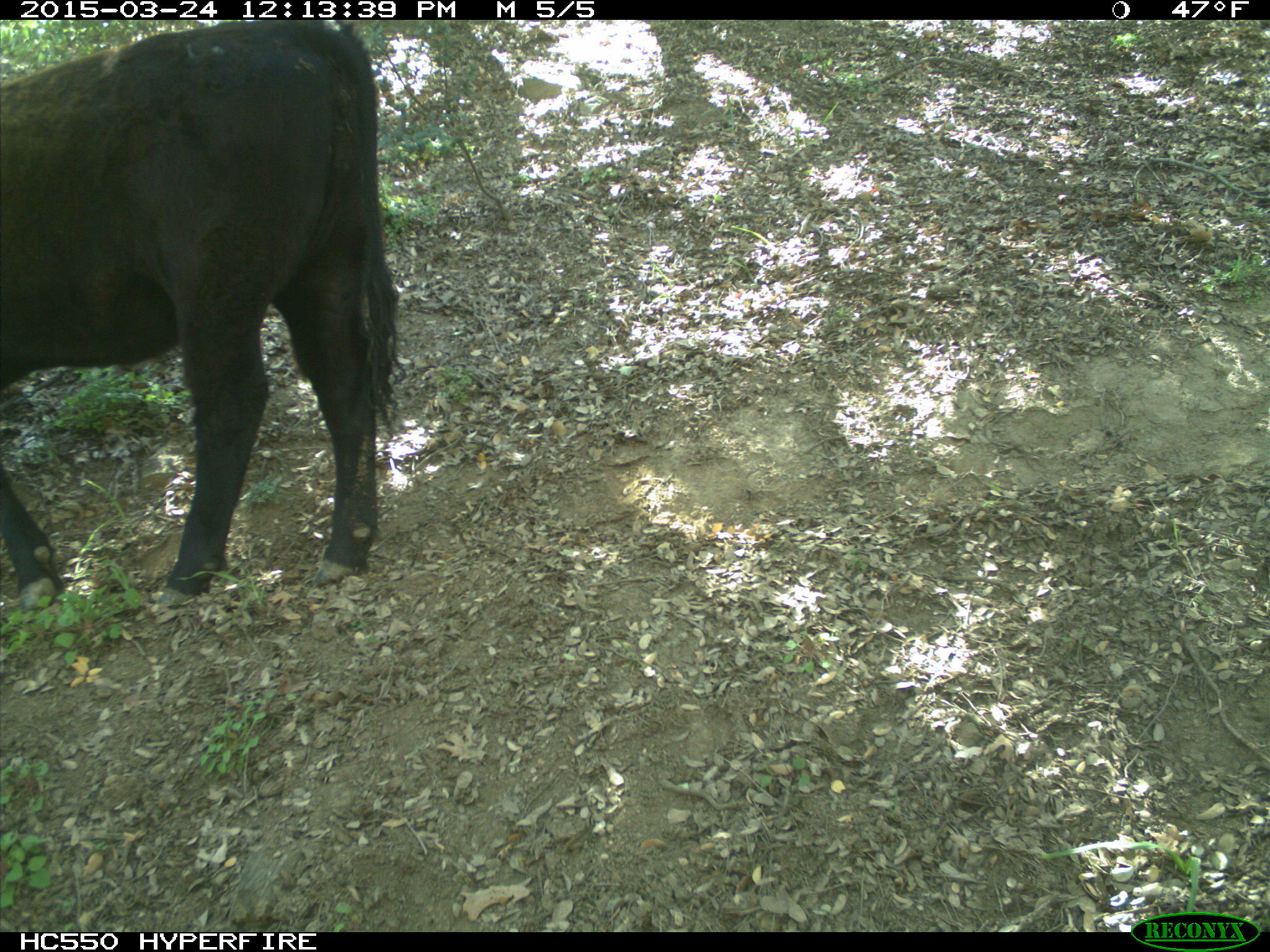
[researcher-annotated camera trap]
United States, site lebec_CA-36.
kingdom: Animalia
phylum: Chordata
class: Mammalia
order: Artiodactyla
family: Bovidae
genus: Bos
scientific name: Bos taurus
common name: domestic cow